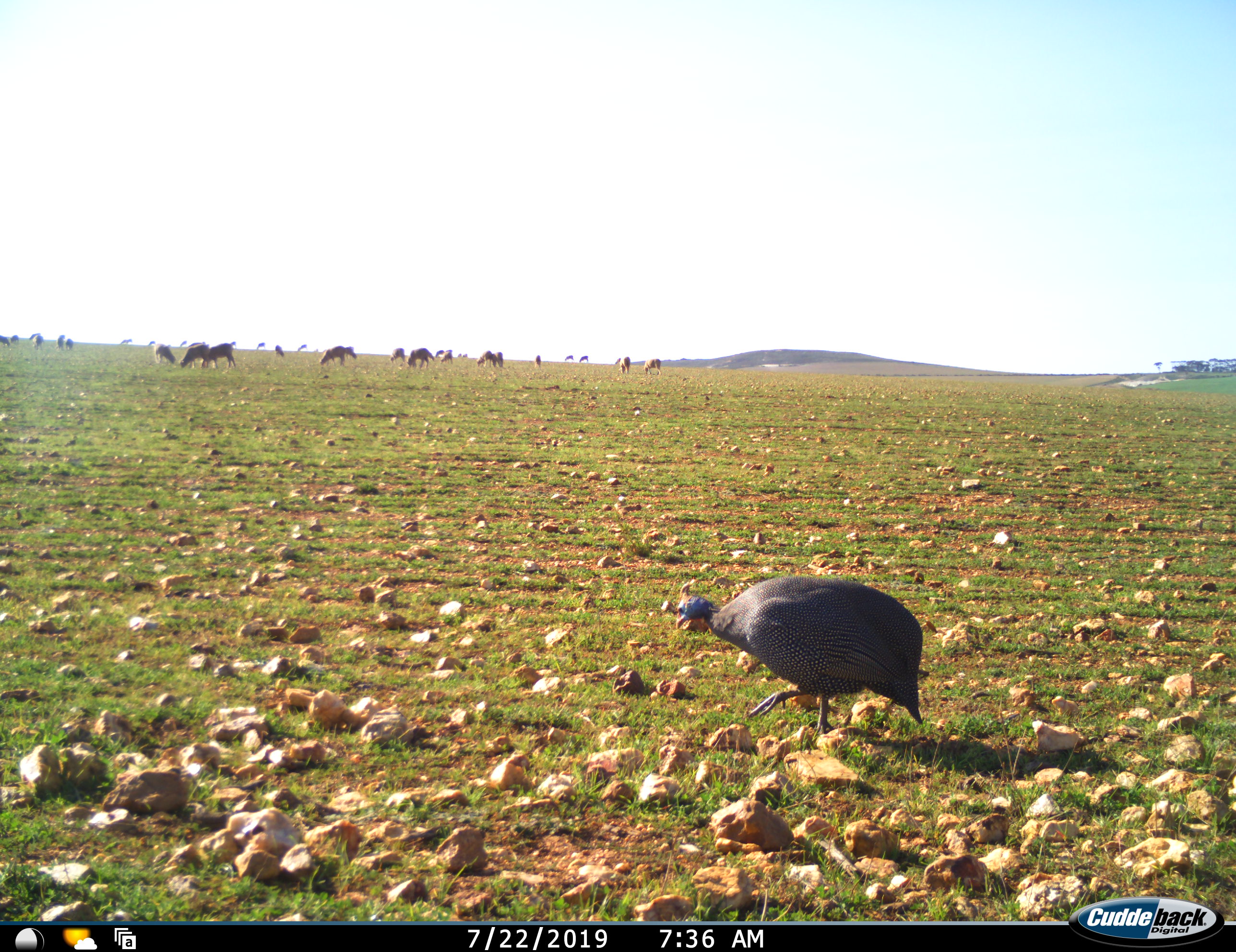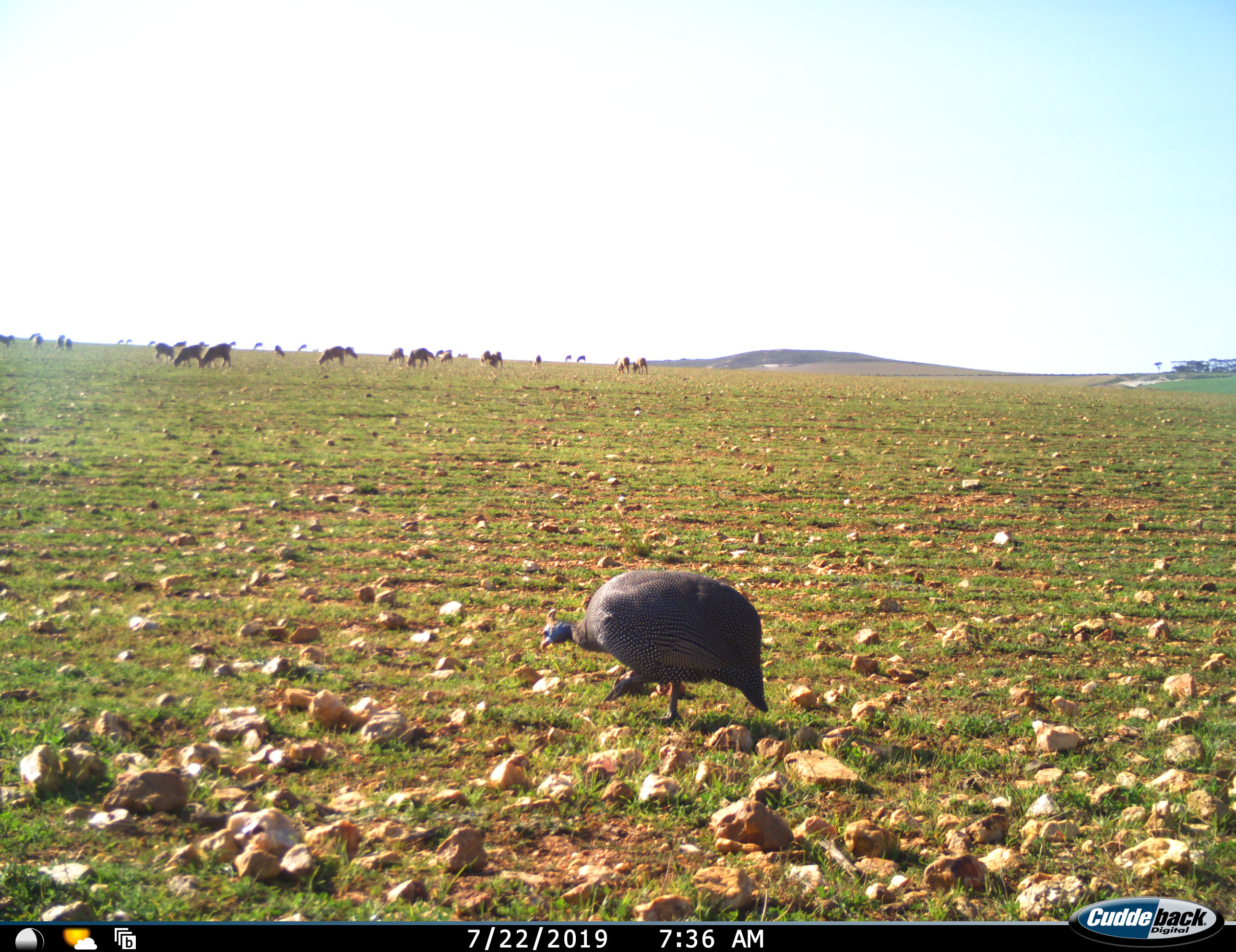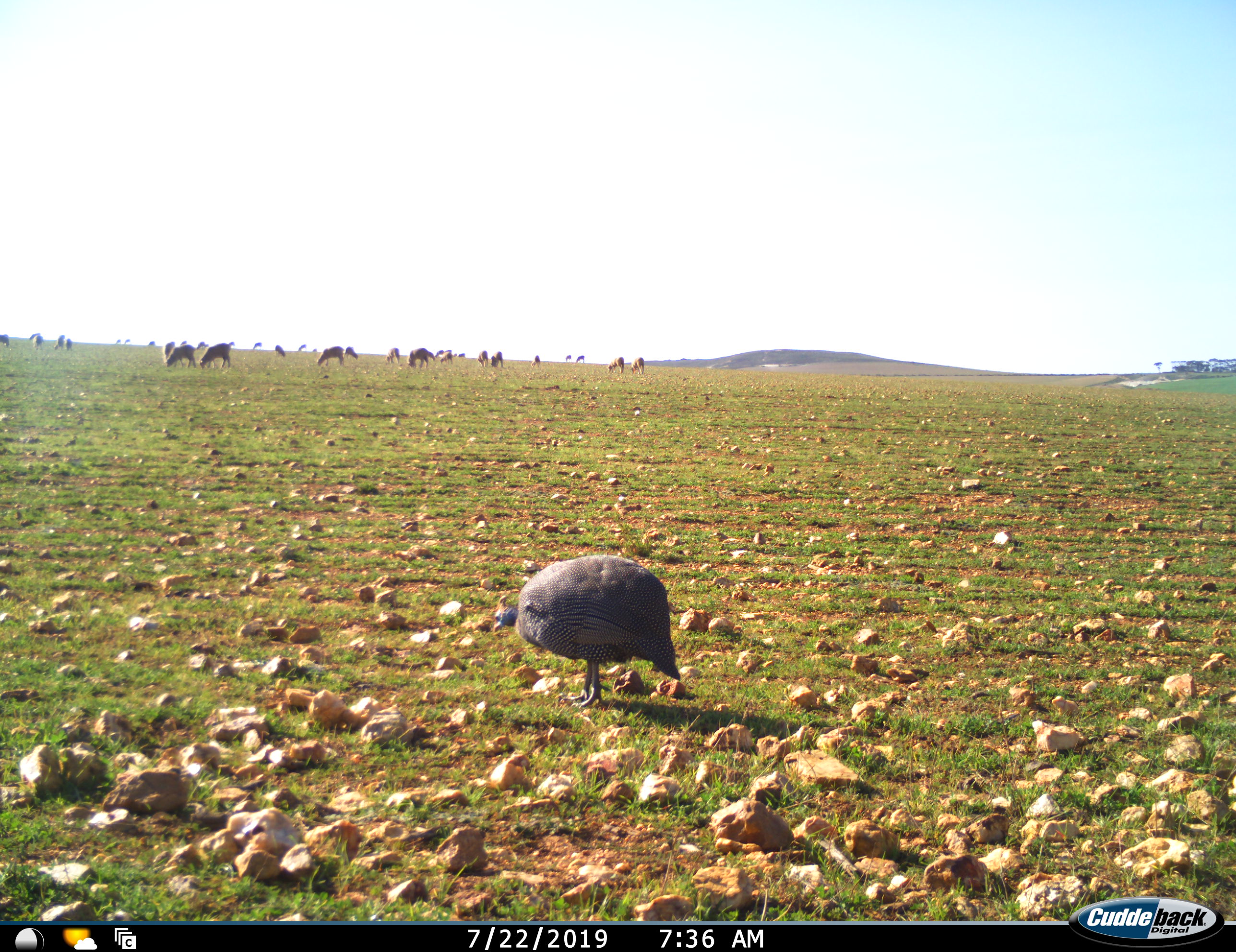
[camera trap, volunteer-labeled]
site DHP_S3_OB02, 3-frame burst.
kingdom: Animalia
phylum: Chordata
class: Aves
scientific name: Aves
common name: bird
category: birdother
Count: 1.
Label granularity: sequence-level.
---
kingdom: Animalia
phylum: Chordata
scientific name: Vertebrata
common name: domestic animal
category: domesticanimal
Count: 11-50.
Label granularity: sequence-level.